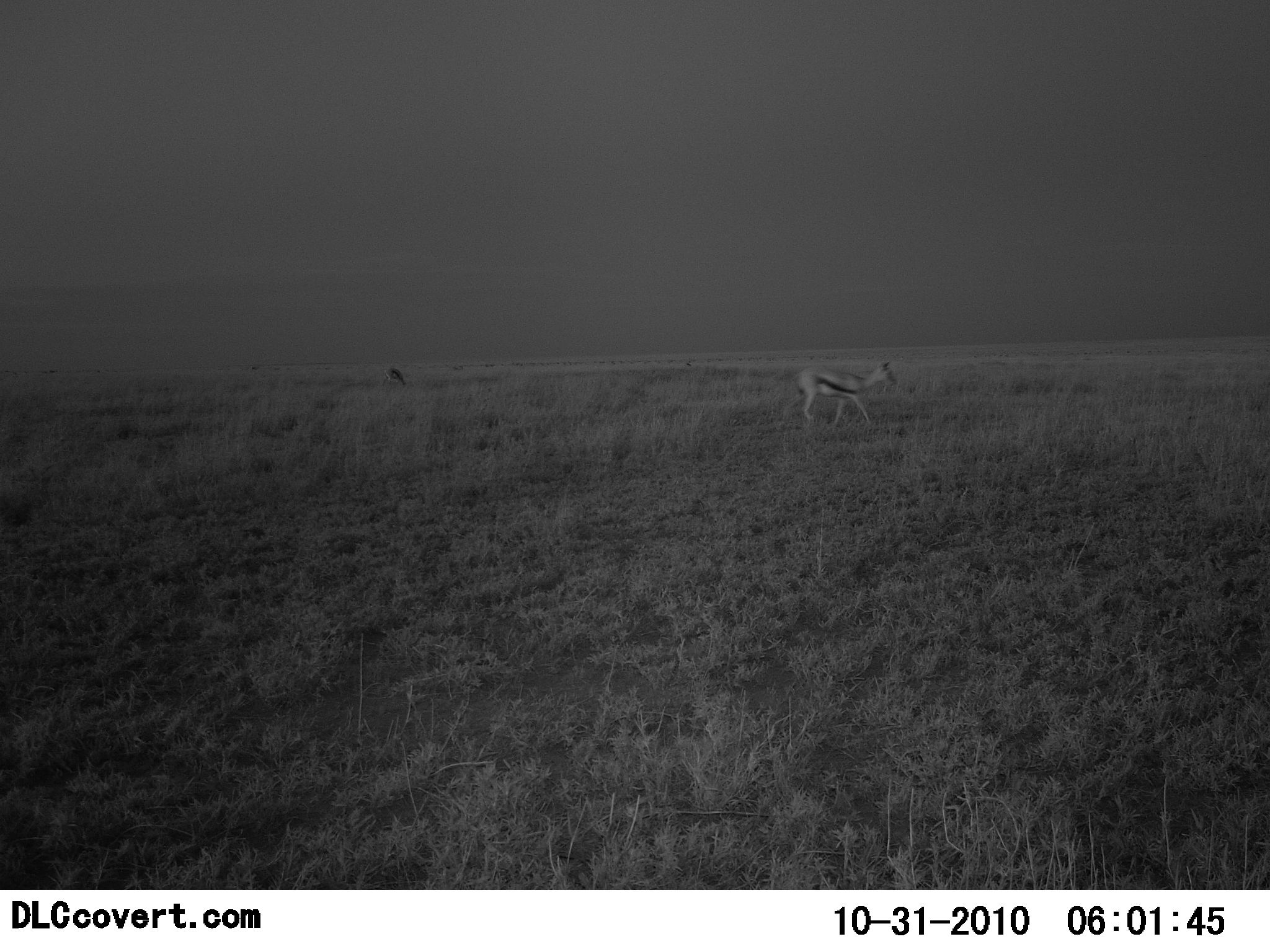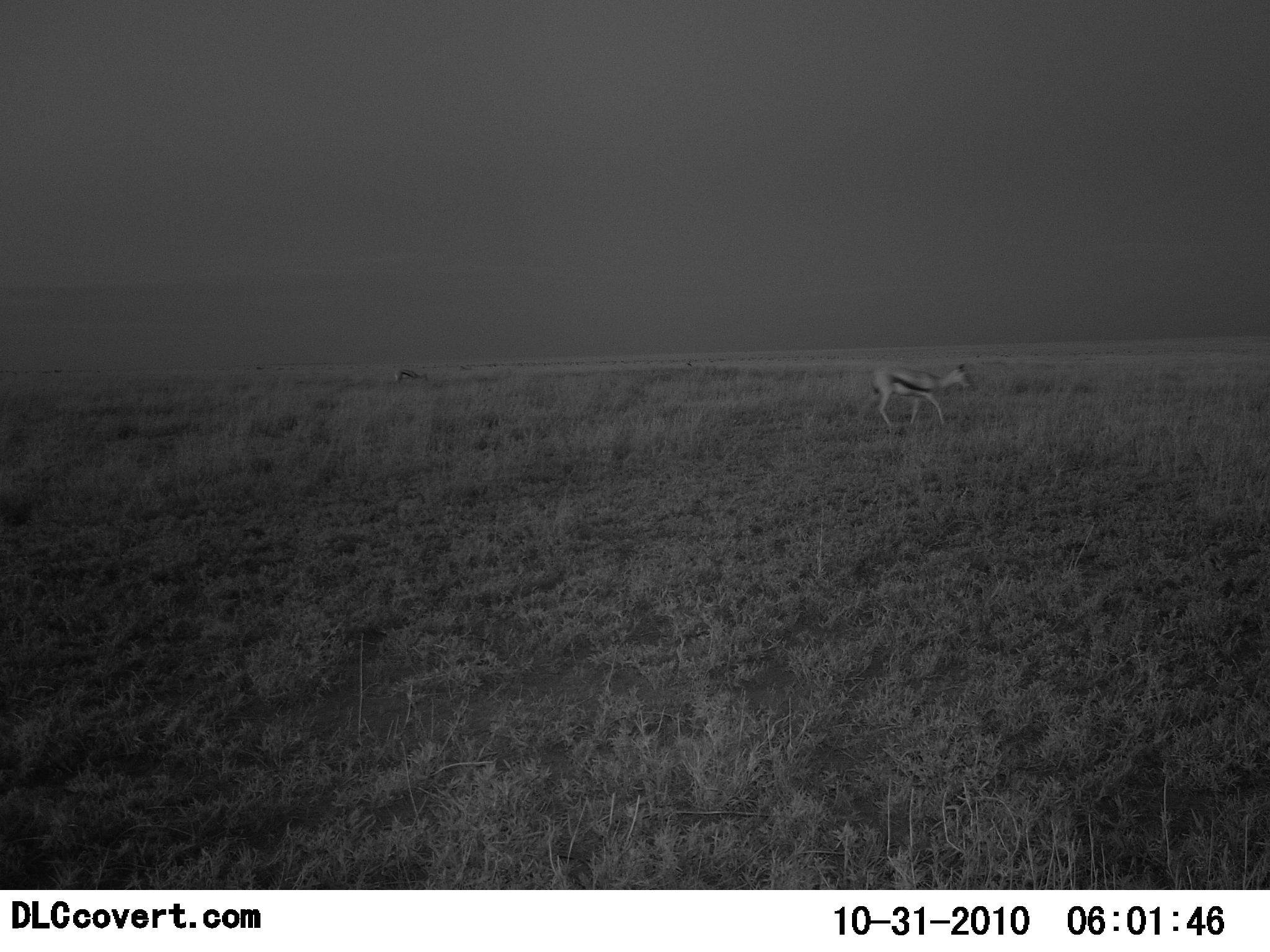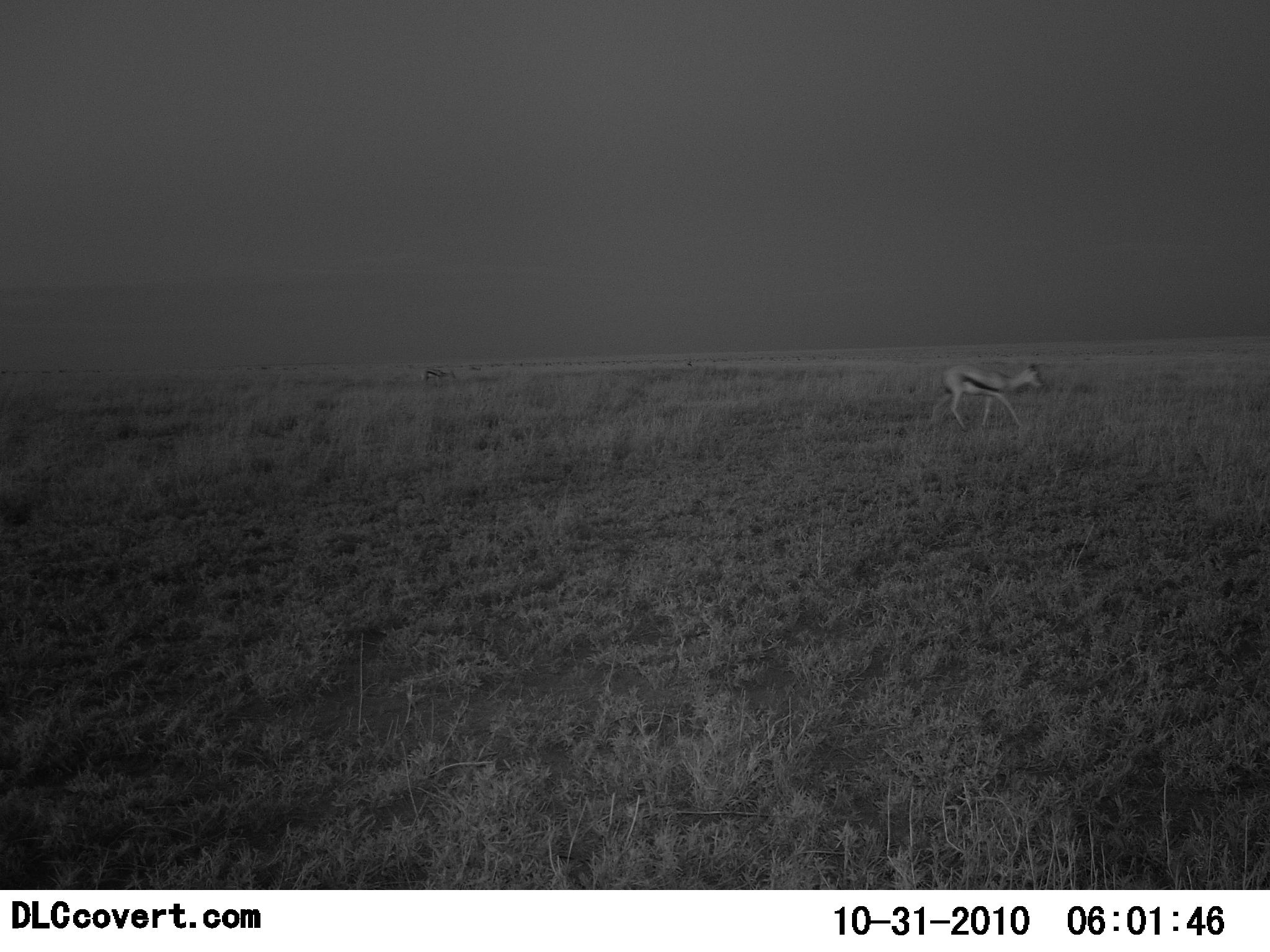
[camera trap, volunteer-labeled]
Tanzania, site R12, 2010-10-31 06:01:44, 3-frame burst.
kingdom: Animalia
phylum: Chordata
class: Mammalia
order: Artiodactyla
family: Bovidae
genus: Eudorcas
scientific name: Eudorcas thomsonii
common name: thomson's gazelle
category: gazellethomsons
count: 2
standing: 14%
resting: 0%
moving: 86%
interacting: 0%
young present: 0%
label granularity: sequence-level